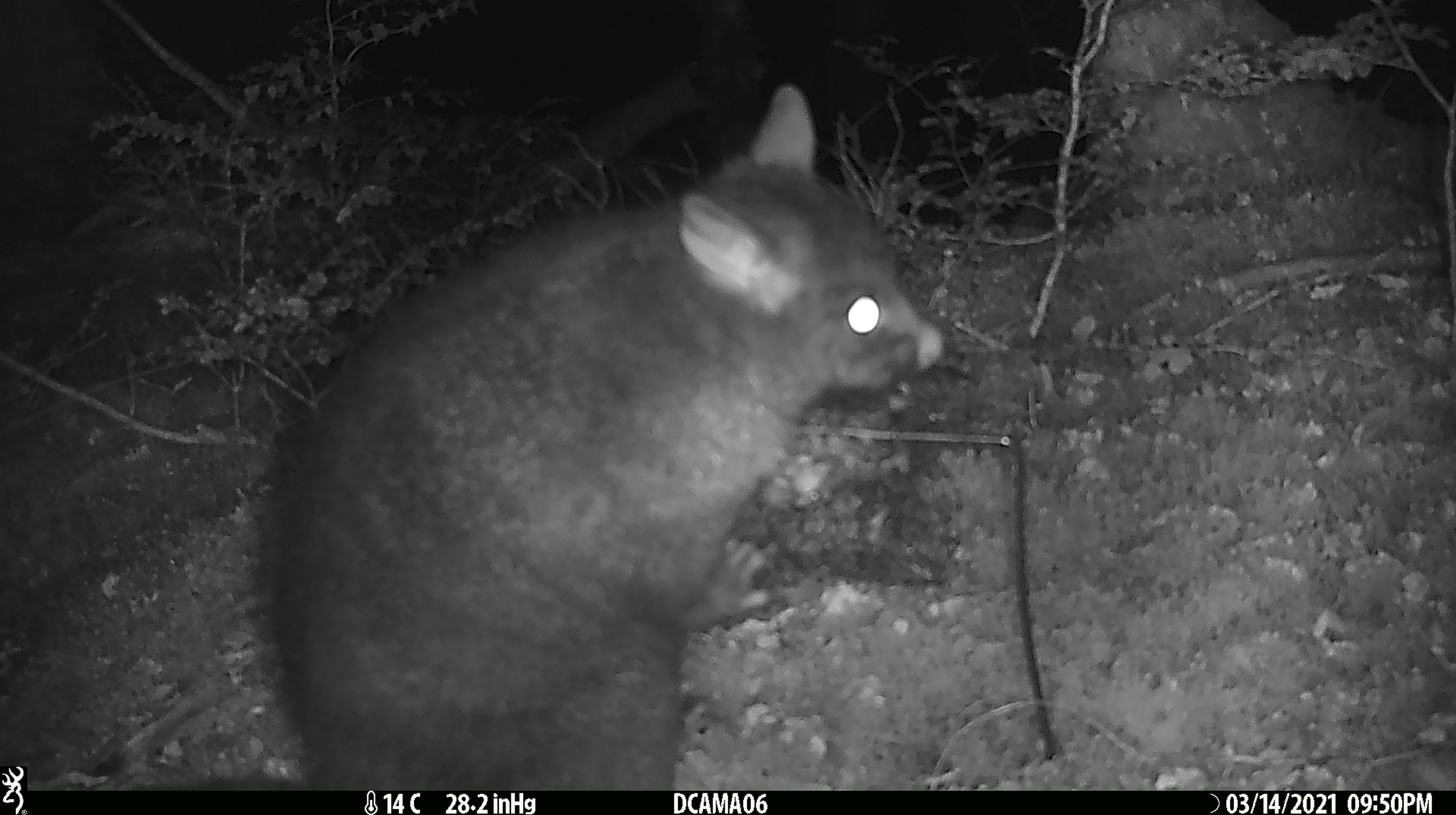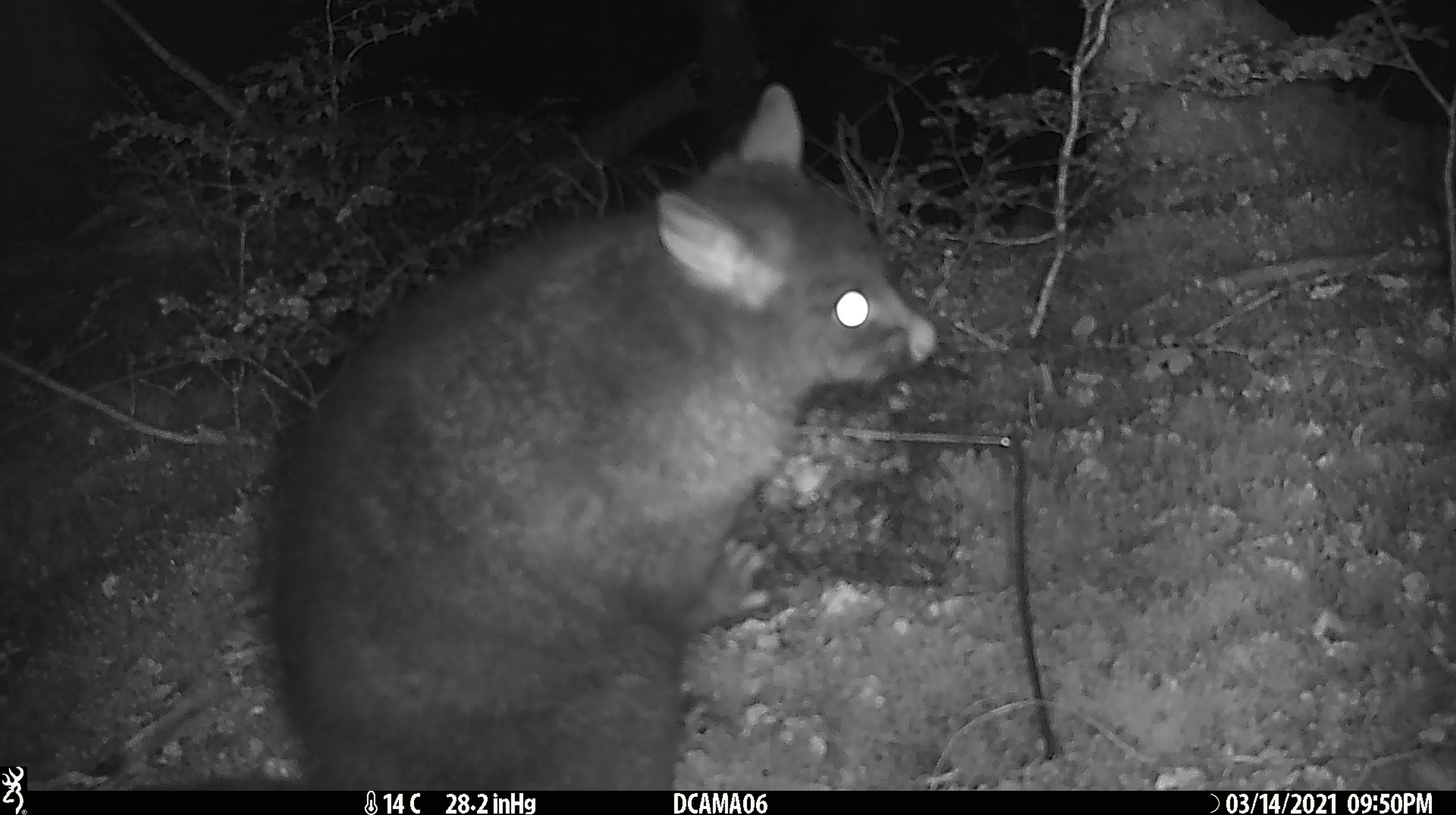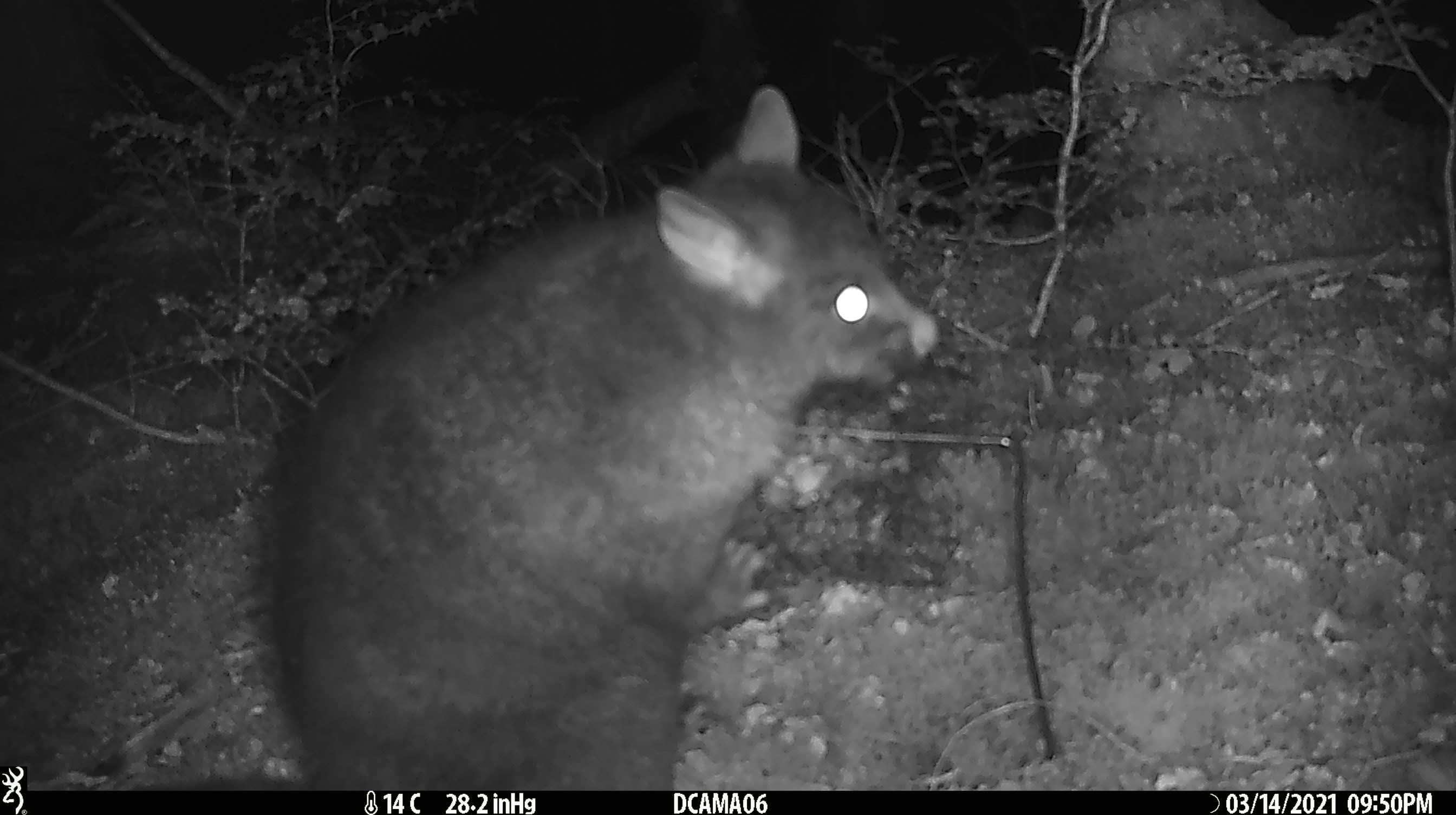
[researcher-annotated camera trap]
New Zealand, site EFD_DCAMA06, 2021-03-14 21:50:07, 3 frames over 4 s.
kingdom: Animalia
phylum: Chordata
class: Mammalia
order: Diprotodontia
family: Phalangeridae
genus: Trichosurus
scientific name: Trichosurus vulpecula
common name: common brushtail possum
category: possum